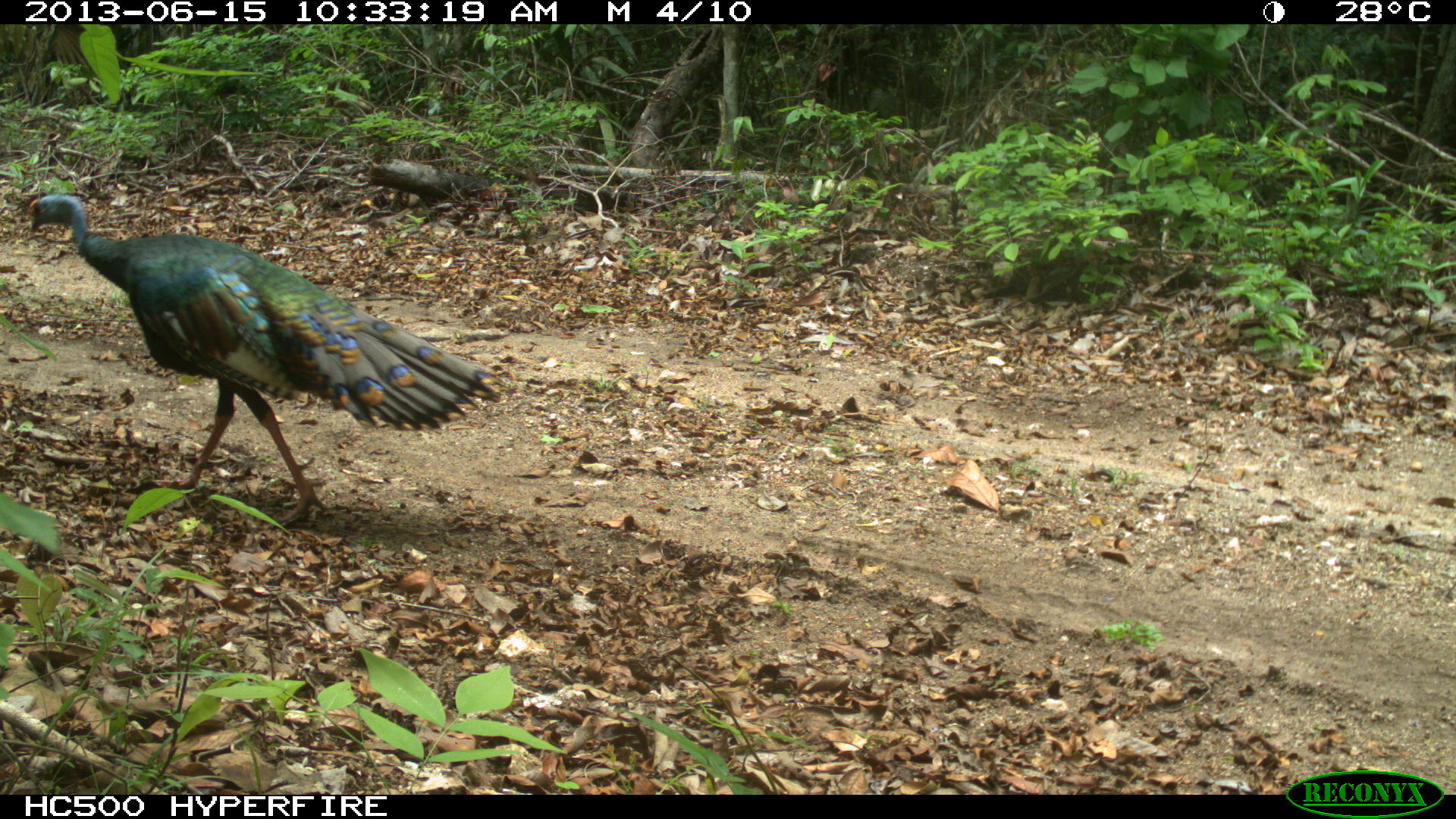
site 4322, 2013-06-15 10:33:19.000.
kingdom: Animalia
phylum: Chordata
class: Aves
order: Galliformes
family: Phasianidae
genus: Meleagris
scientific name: Meleagris ocellata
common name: ocellated turkey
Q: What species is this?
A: Meleagris ocellata (ocellated turkey).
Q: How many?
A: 1.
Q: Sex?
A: Male.